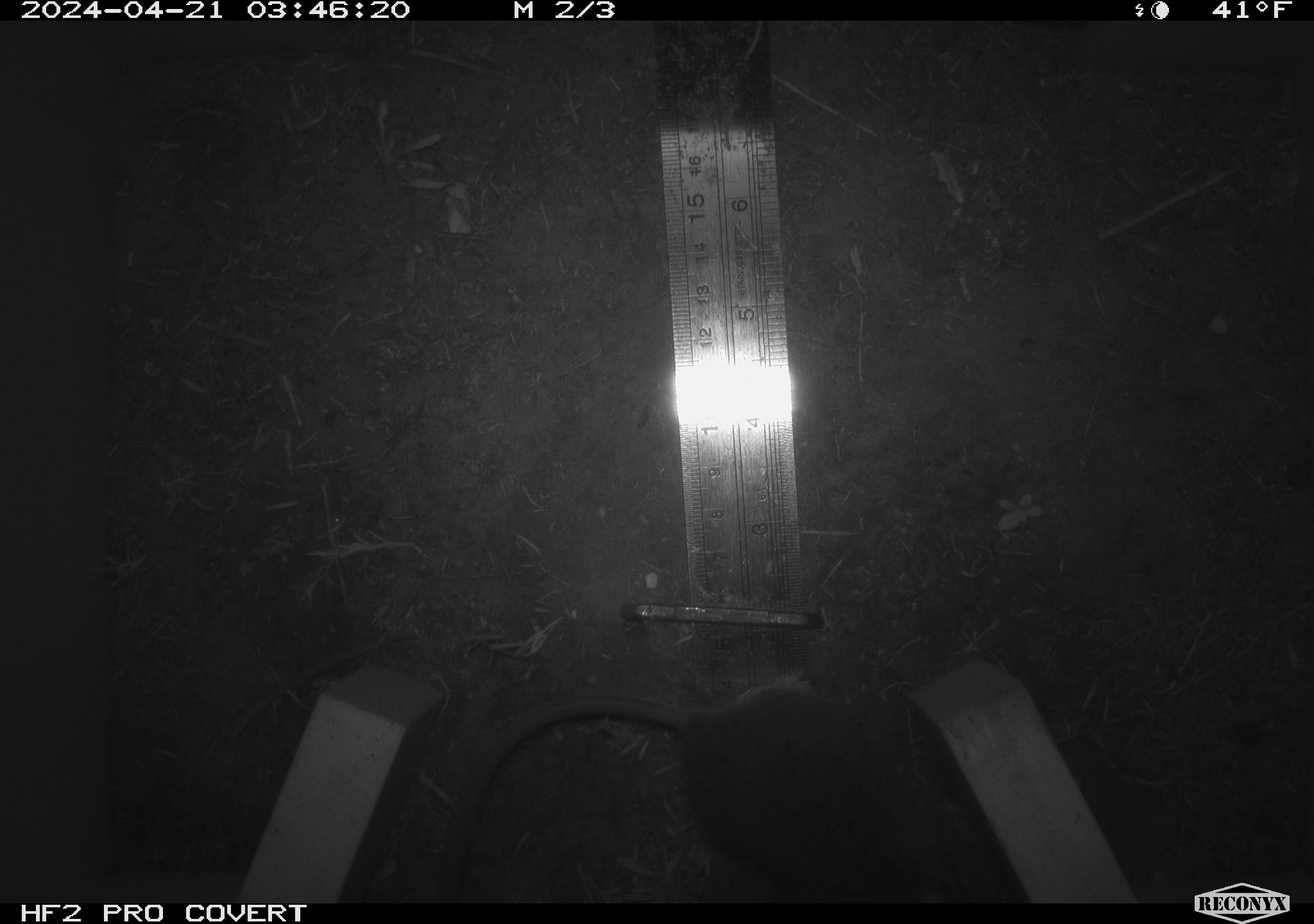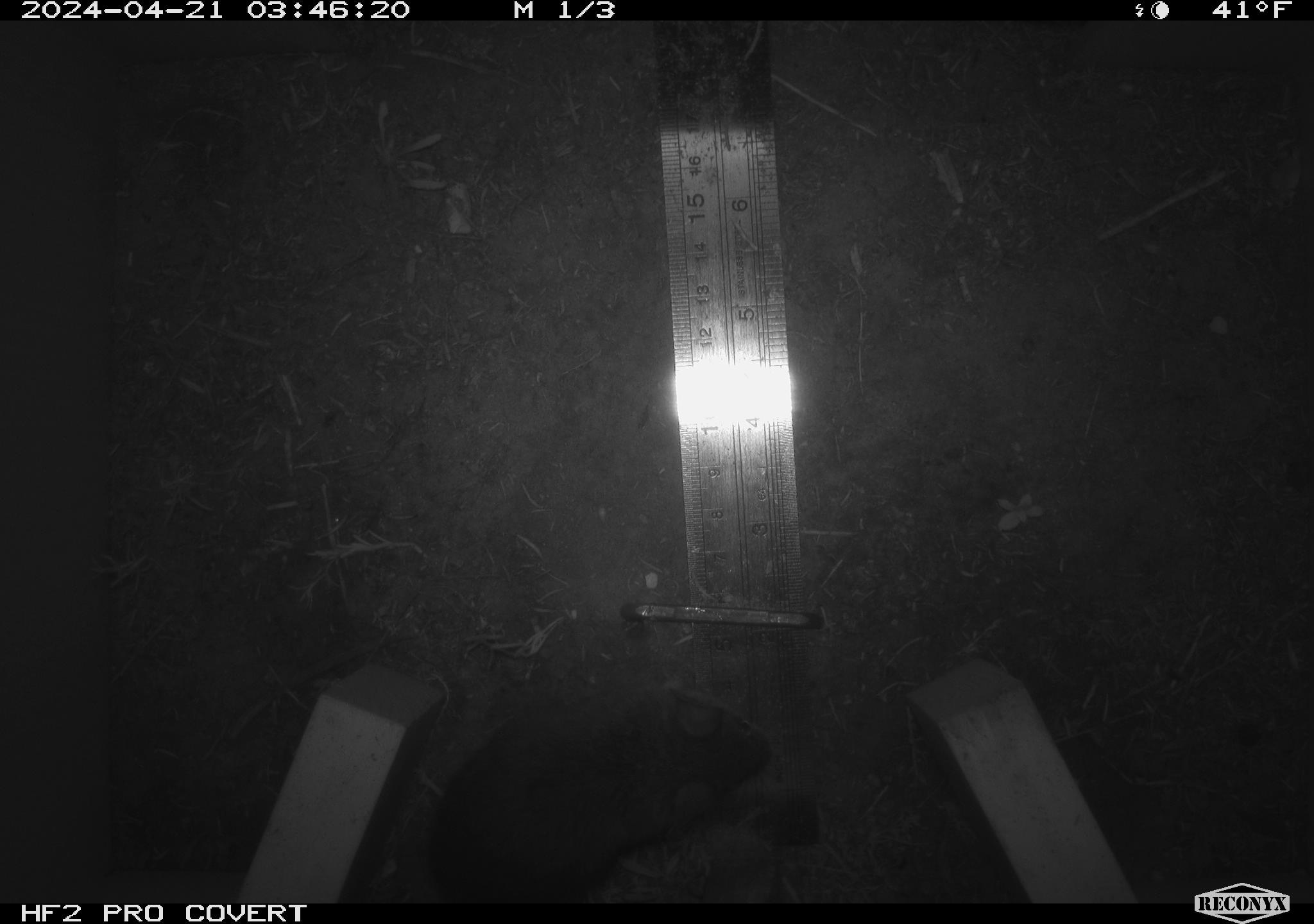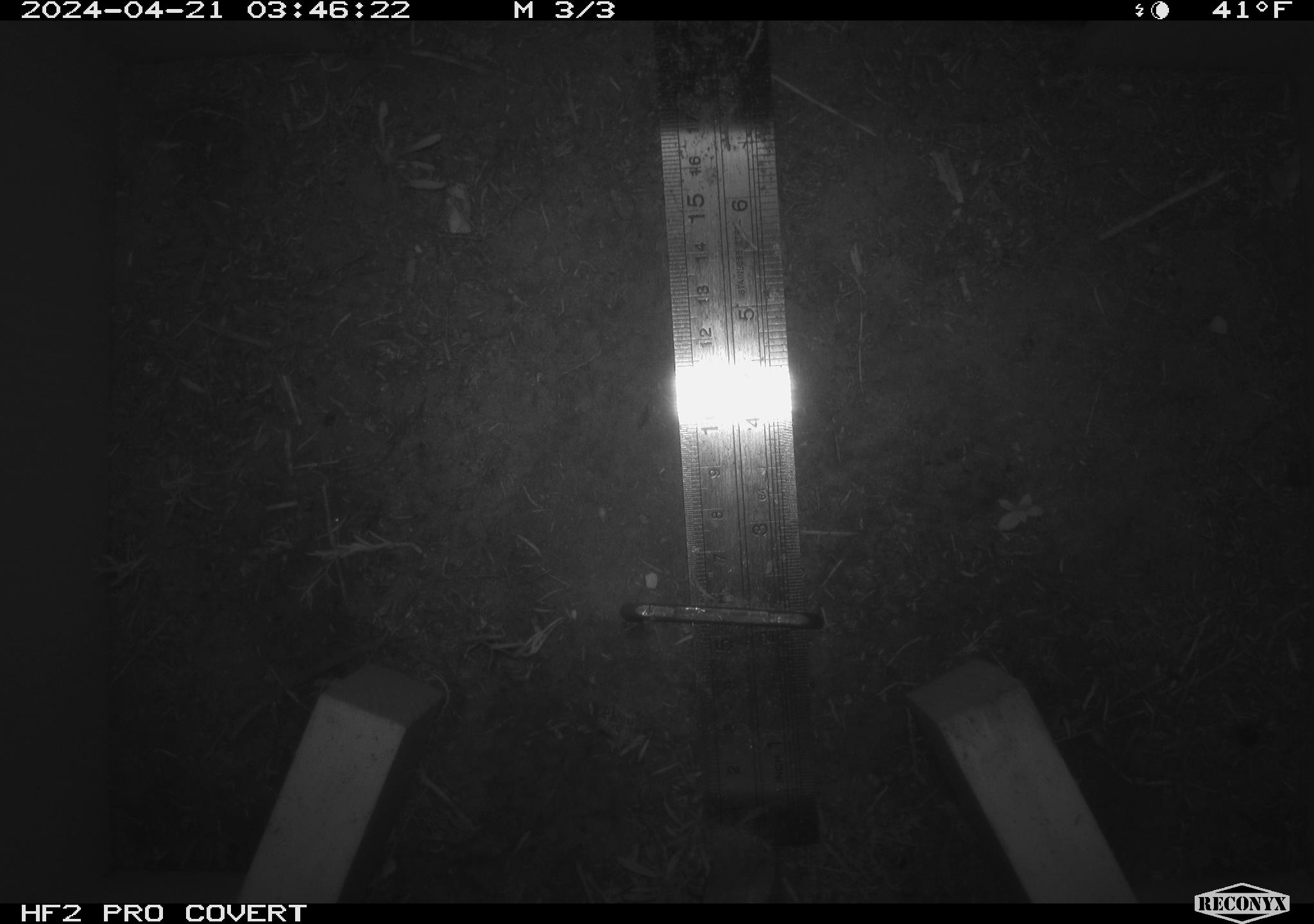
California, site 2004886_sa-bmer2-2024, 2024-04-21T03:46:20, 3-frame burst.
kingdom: Animalia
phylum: Chordata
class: Mammalia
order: Rodentia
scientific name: Rodentia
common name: mouse species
Mouse species (Rodentia).